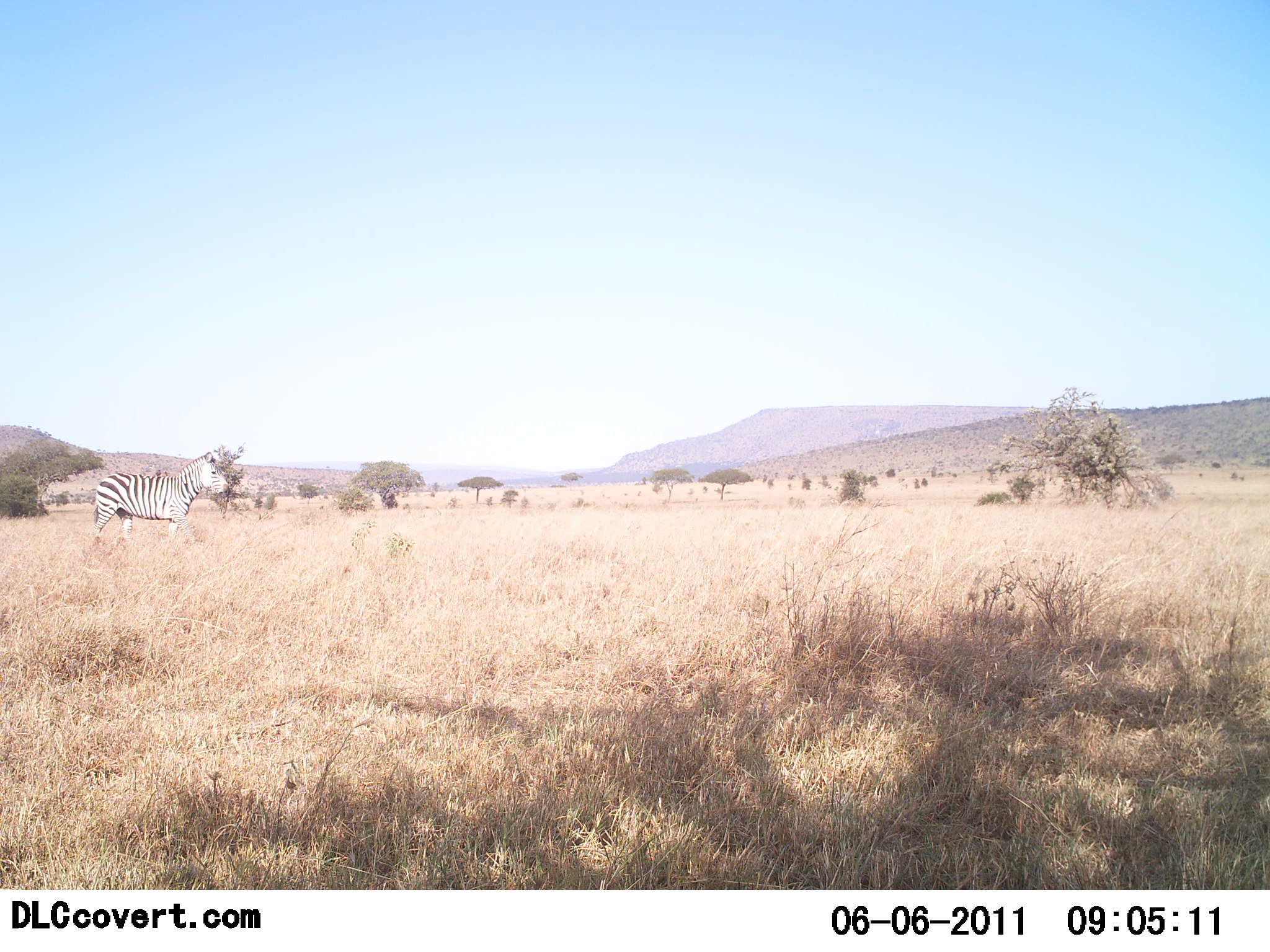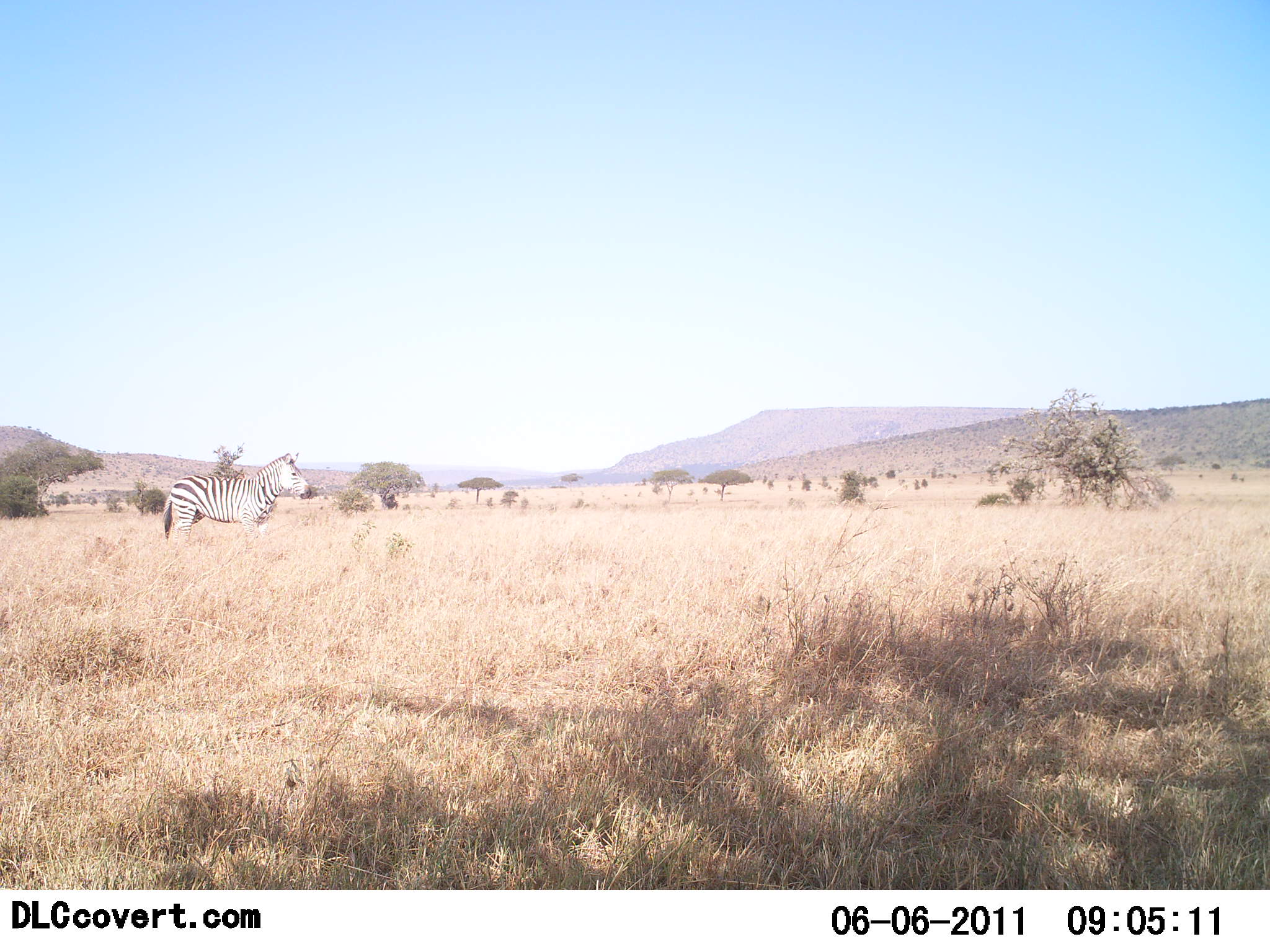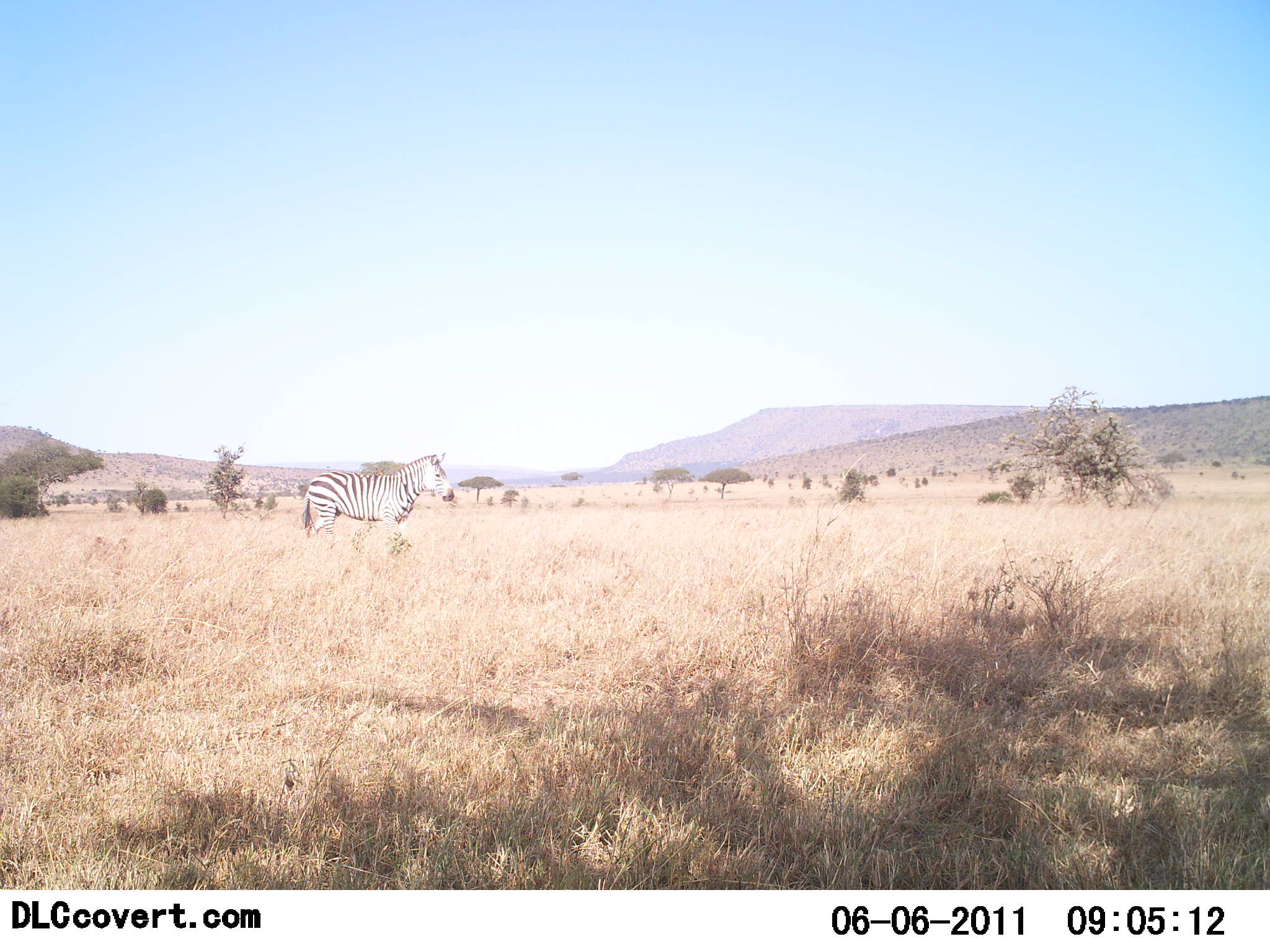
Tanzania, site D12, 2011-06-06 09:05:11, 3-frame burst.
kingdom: Animalia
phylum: Chordata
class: Mammalia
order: Perissodactyla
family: Equidae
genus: Equus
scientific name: Equus quagga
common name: plains zebra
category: zebra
Zebra (plains zebra) (Equus quagga), count 1. Behavior (volunteer vote fractions): standing 18%, resting 0%, moving 82%, interacting 0%. Young present (vote fraction): 0%. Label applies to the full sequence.